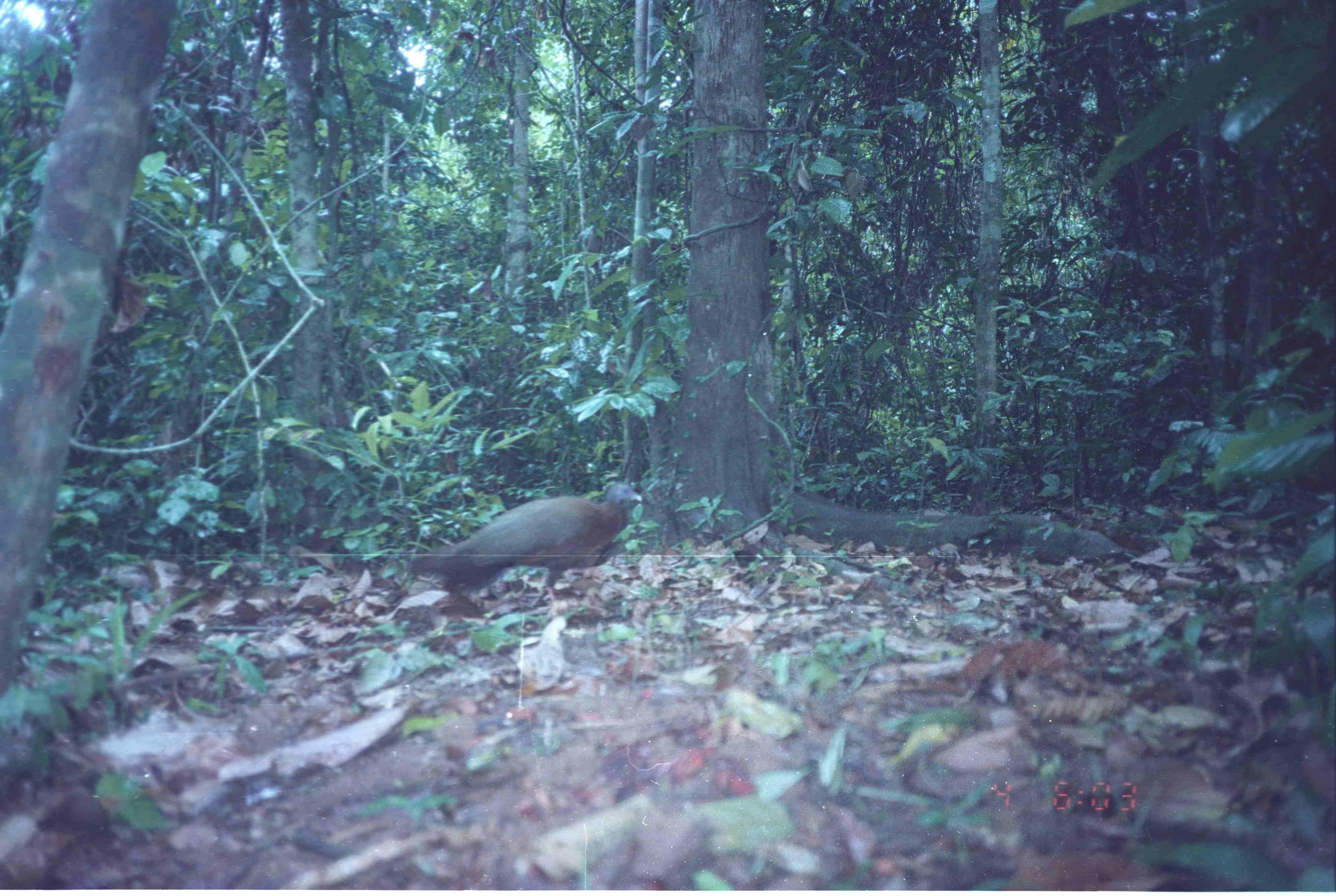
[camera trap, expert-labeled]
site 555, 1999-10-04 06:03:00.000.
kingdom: Animalia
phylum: Chordata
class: Aves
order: Galliformes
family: Phasianidae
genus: Argusianus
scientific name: Argusianus argus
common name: great argus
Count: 1.